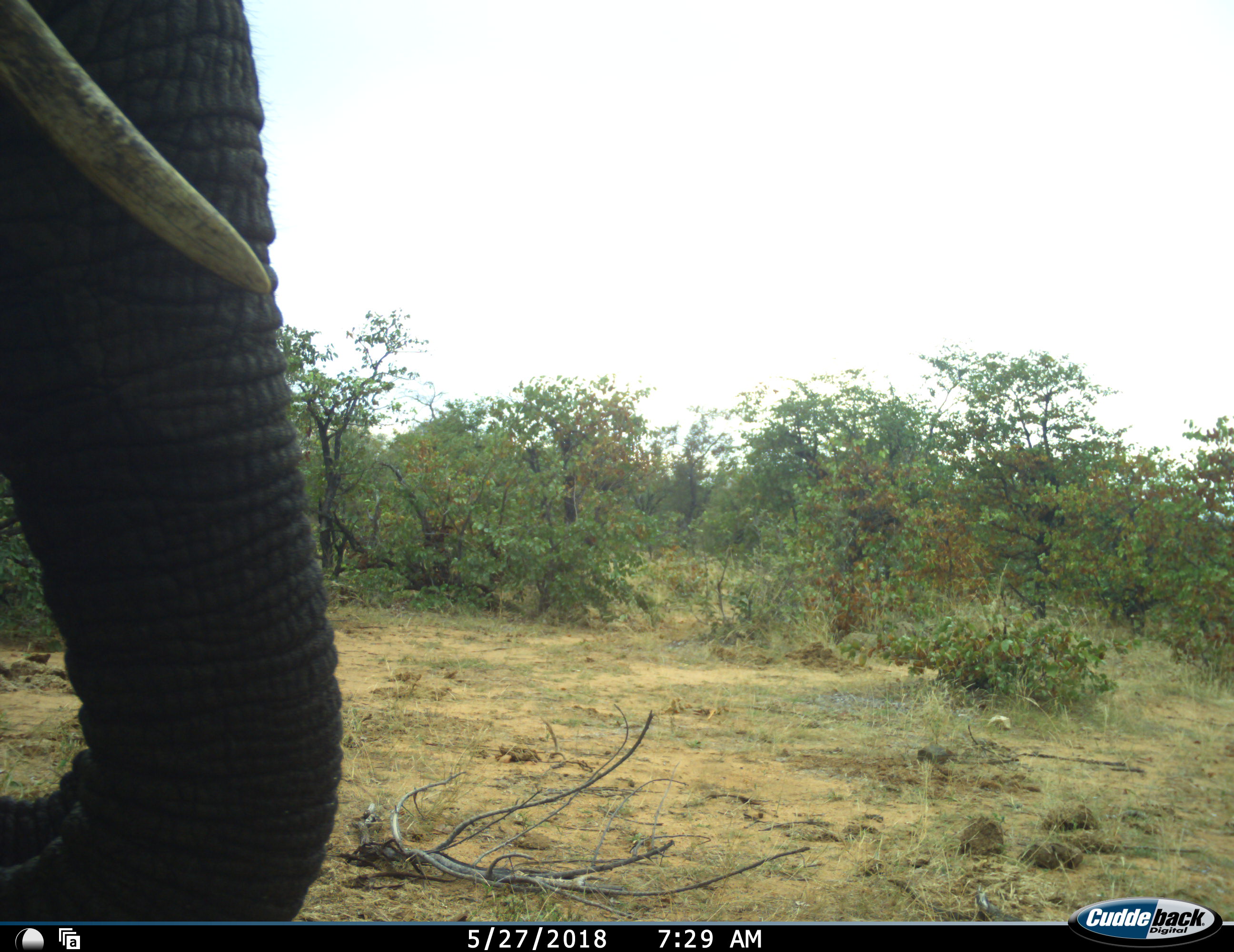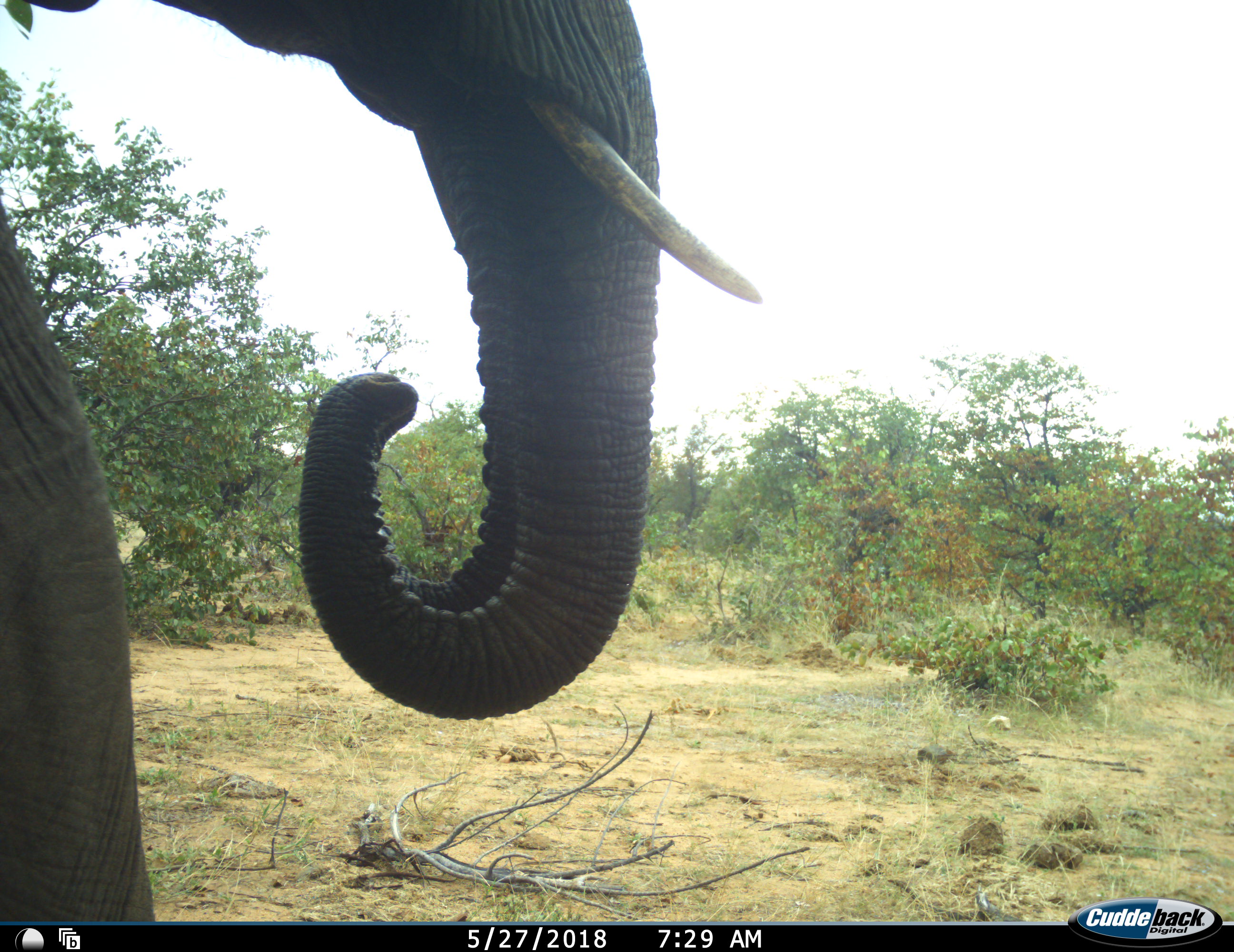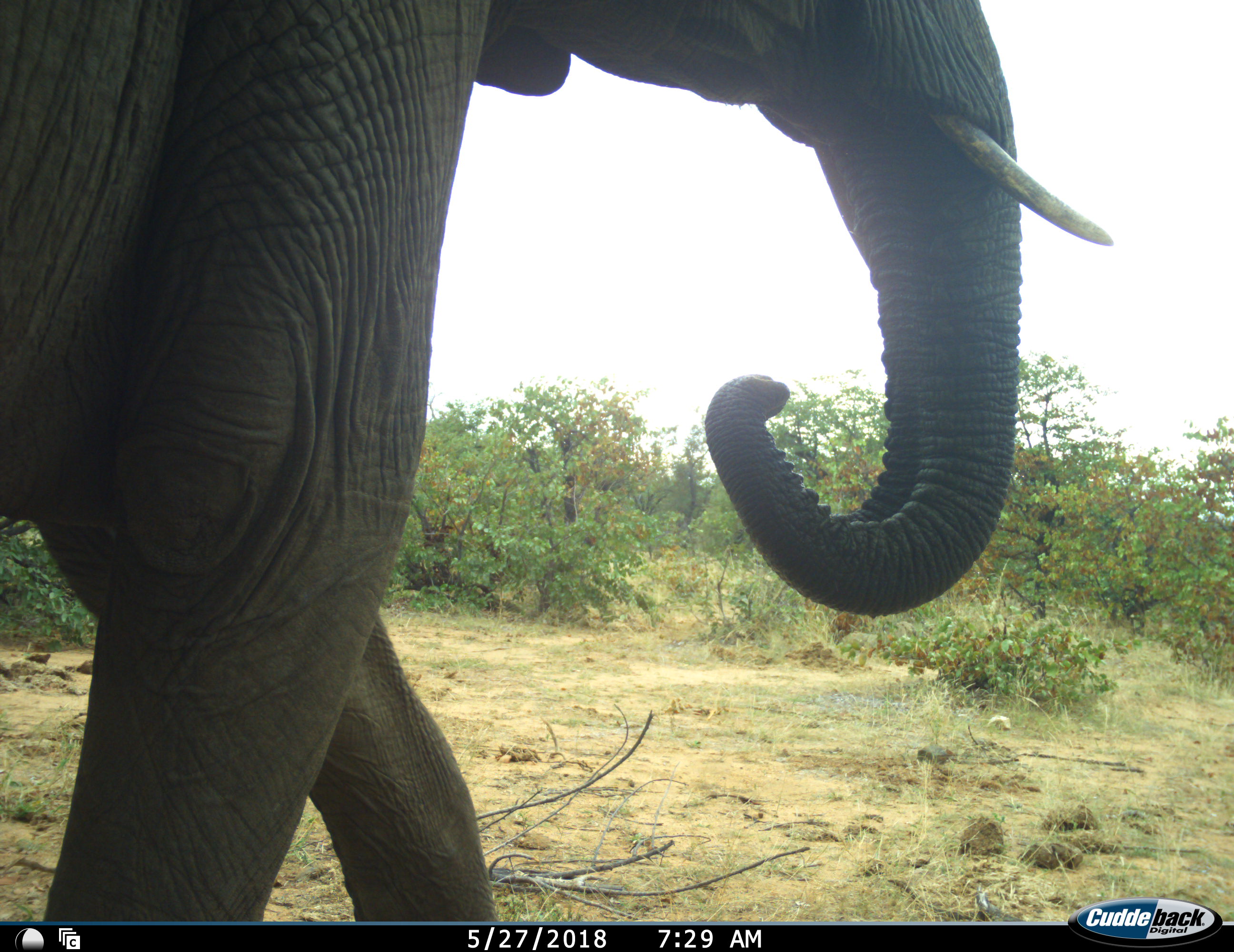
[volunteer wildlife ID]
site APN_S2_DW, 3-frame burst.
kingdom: Animalia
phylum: Chordata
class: Mammalia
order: Proboscidea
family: Elephantidae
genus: Loxodonta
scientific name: Loxodonta africana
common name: african bush elephant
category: elephant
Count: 1.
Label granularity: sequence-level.